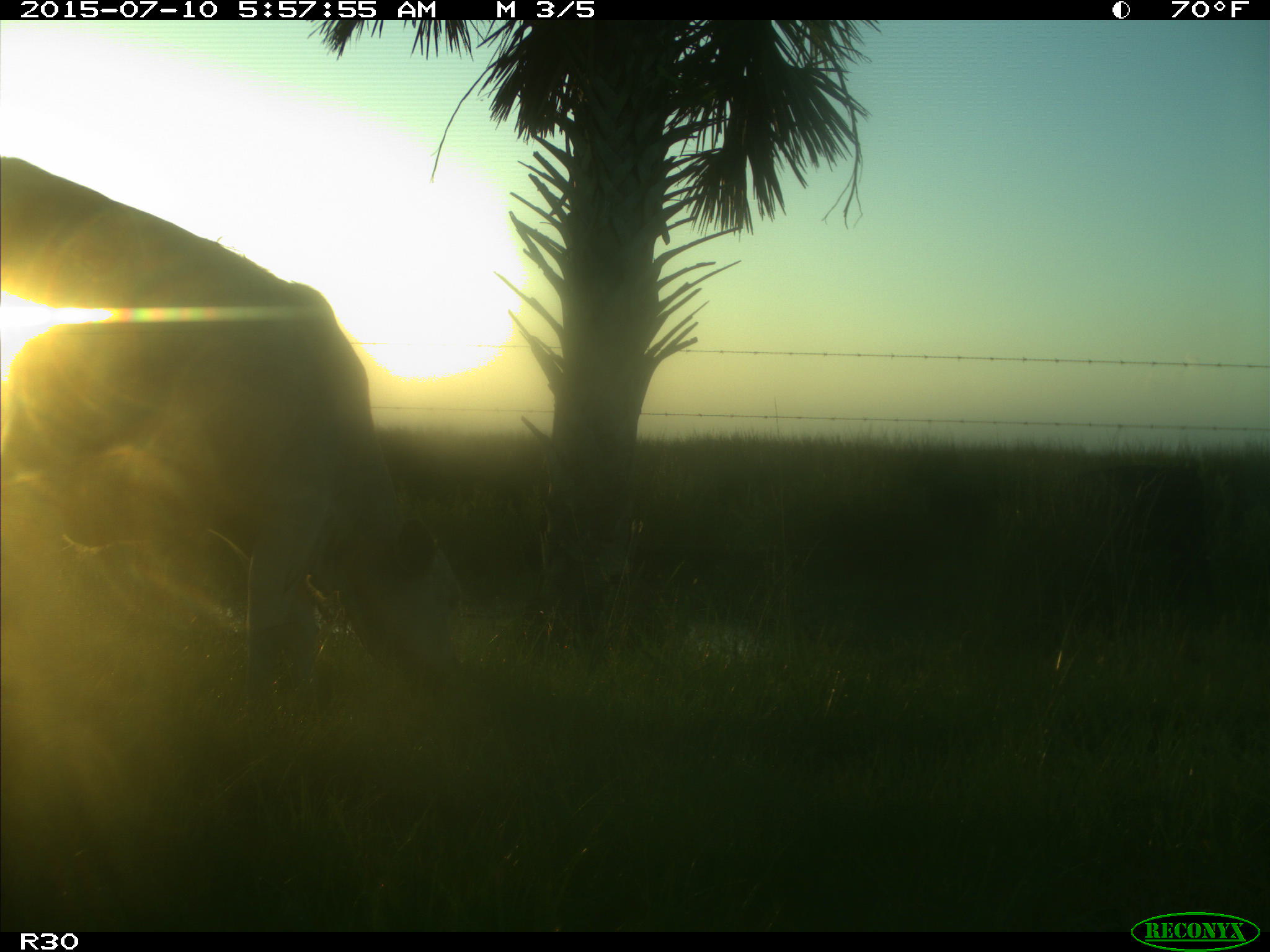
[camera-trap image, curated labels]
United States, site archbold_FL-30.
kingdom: Animalia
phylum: Chordata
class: Mammalia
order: Artiodactyla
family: Bovidae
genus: Bos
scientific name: Bos taurus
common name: domestic cow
Bos taurus (domestic cow).